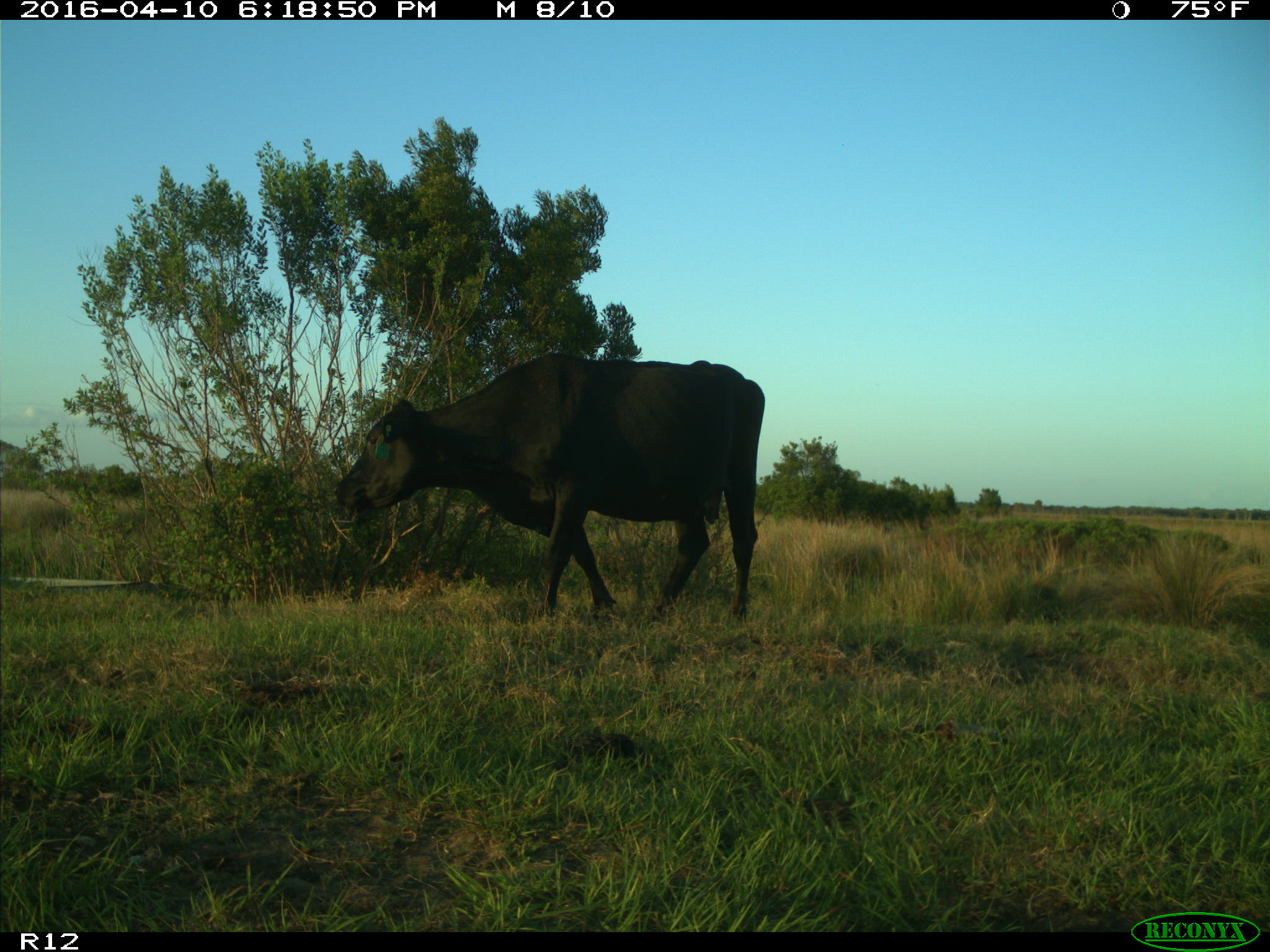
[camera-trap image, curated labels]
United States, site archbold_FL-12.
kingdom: Animalia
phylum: Chordata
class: Mammalia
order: Artiodactyla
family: Bovidae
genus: Bos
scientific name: Bos taurus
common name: domestic cow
Bos taurus (domestic cow).